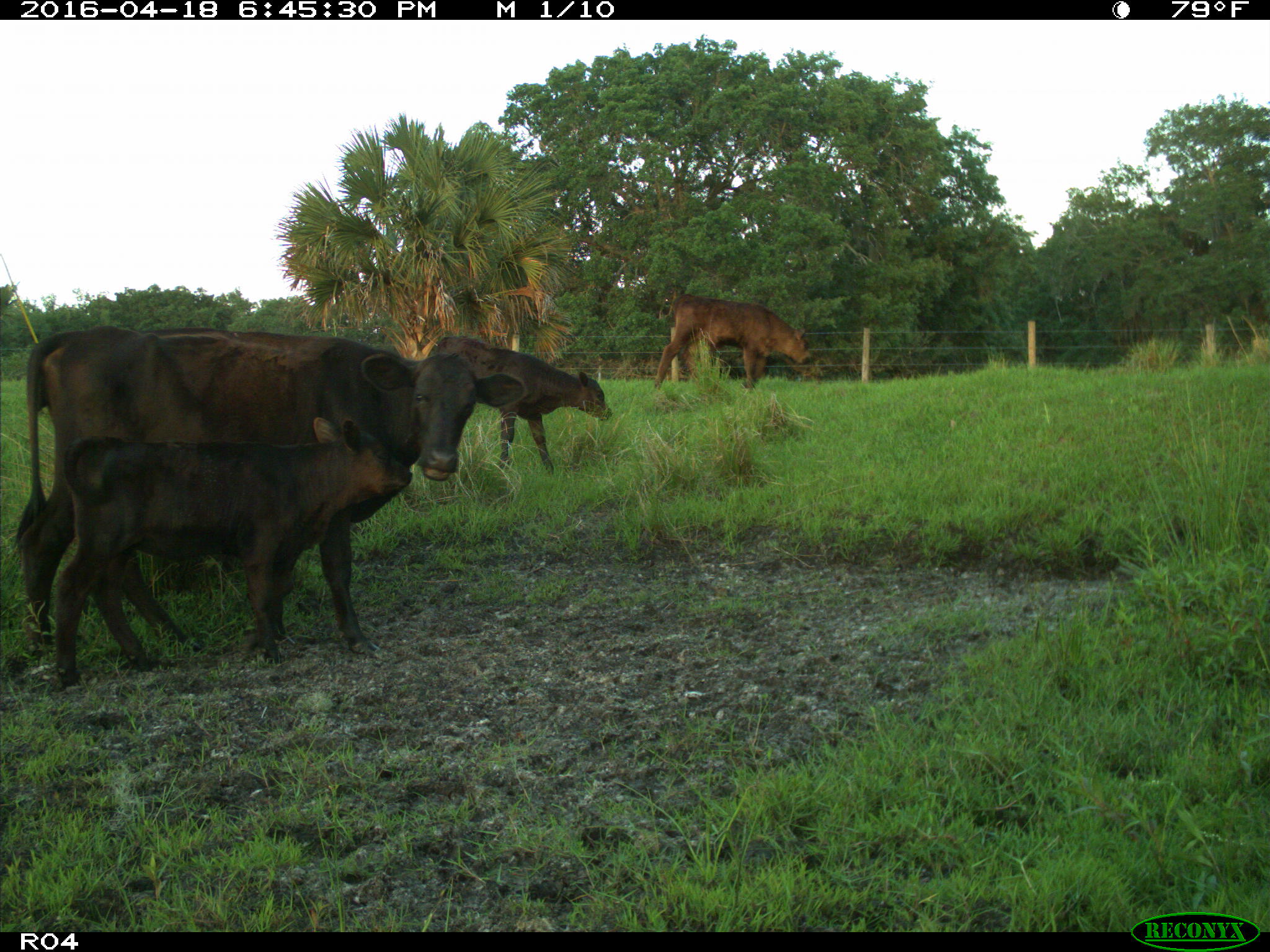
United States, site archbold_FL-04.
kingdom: Animalia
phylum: Chordata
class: Mammalia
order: Artiodactyla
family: Bovidae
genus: Bos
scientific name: Bos taurus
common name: domestic cow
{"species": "Bos taurus (domestic cow)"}